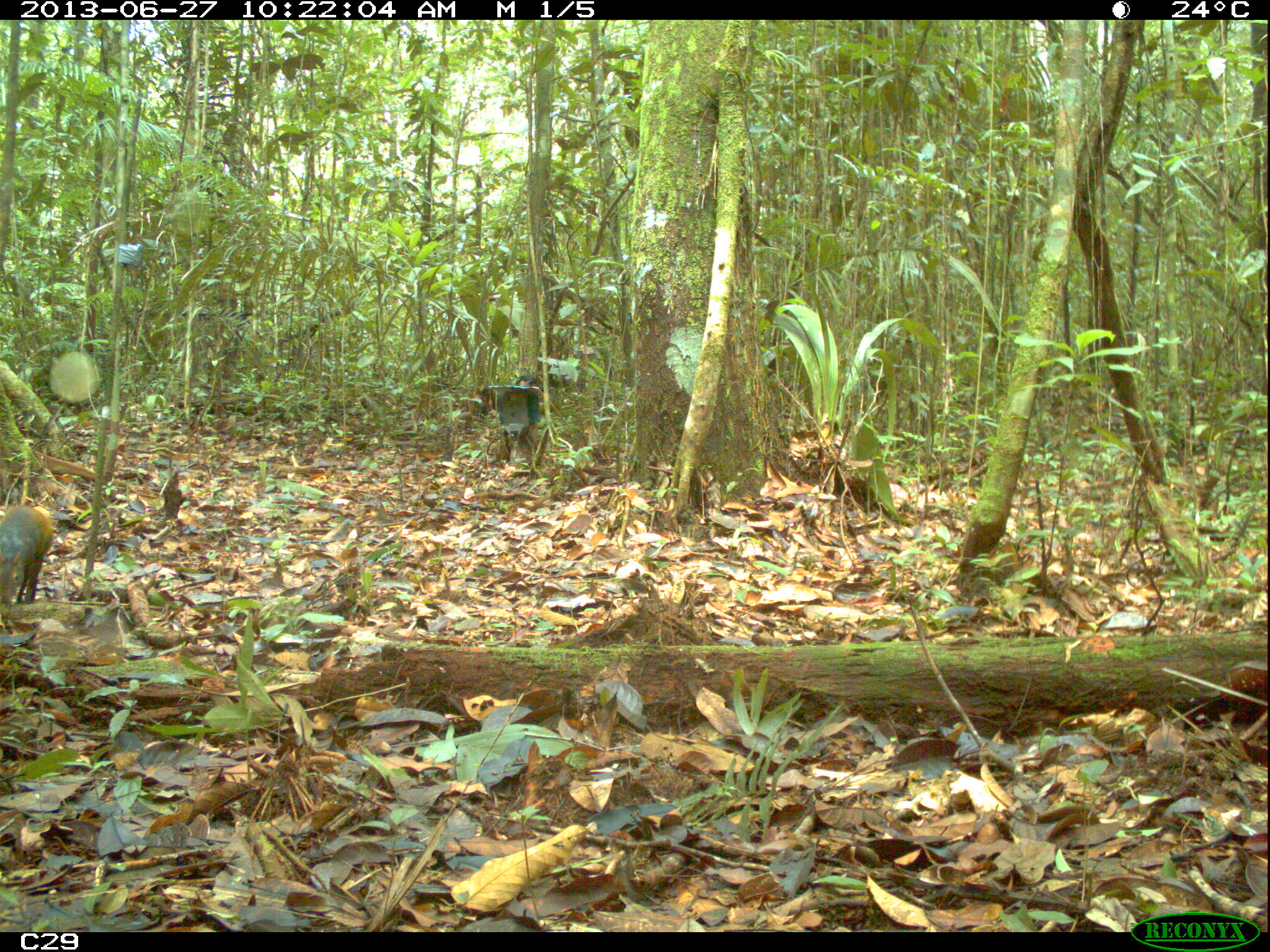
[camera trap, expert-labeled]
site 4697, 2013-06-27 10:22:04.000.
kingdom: Animalia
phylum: Chordata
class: Mammalia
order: Rodentia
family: Dasyproctidae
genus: Dasyprocta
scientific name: Dasyprocta leporina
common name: red-rumped agouti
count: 1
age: adult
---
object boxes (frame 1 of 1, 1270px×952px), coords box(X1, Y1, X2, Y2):
dasyprocta leporina: box(0, 502, 55, 610)